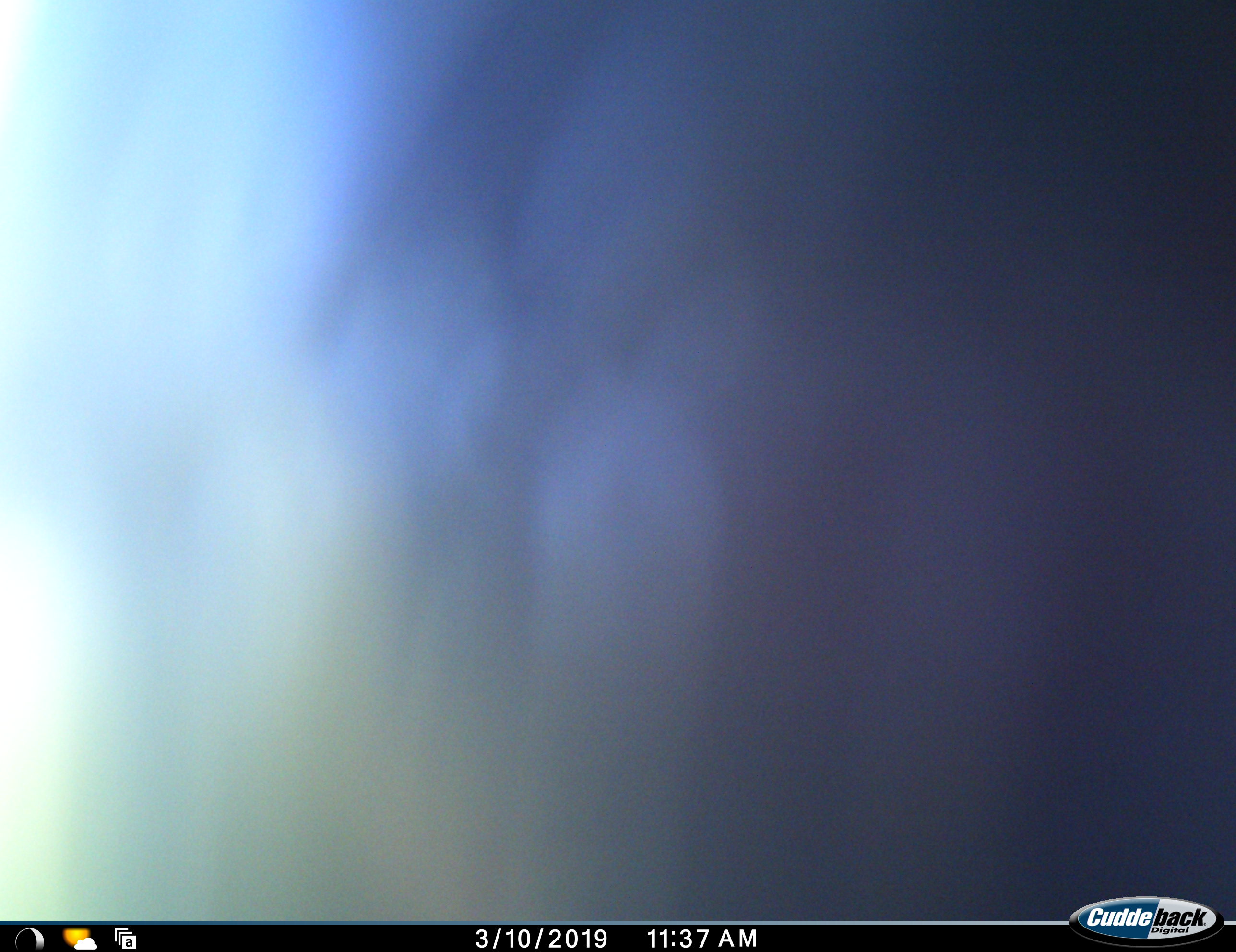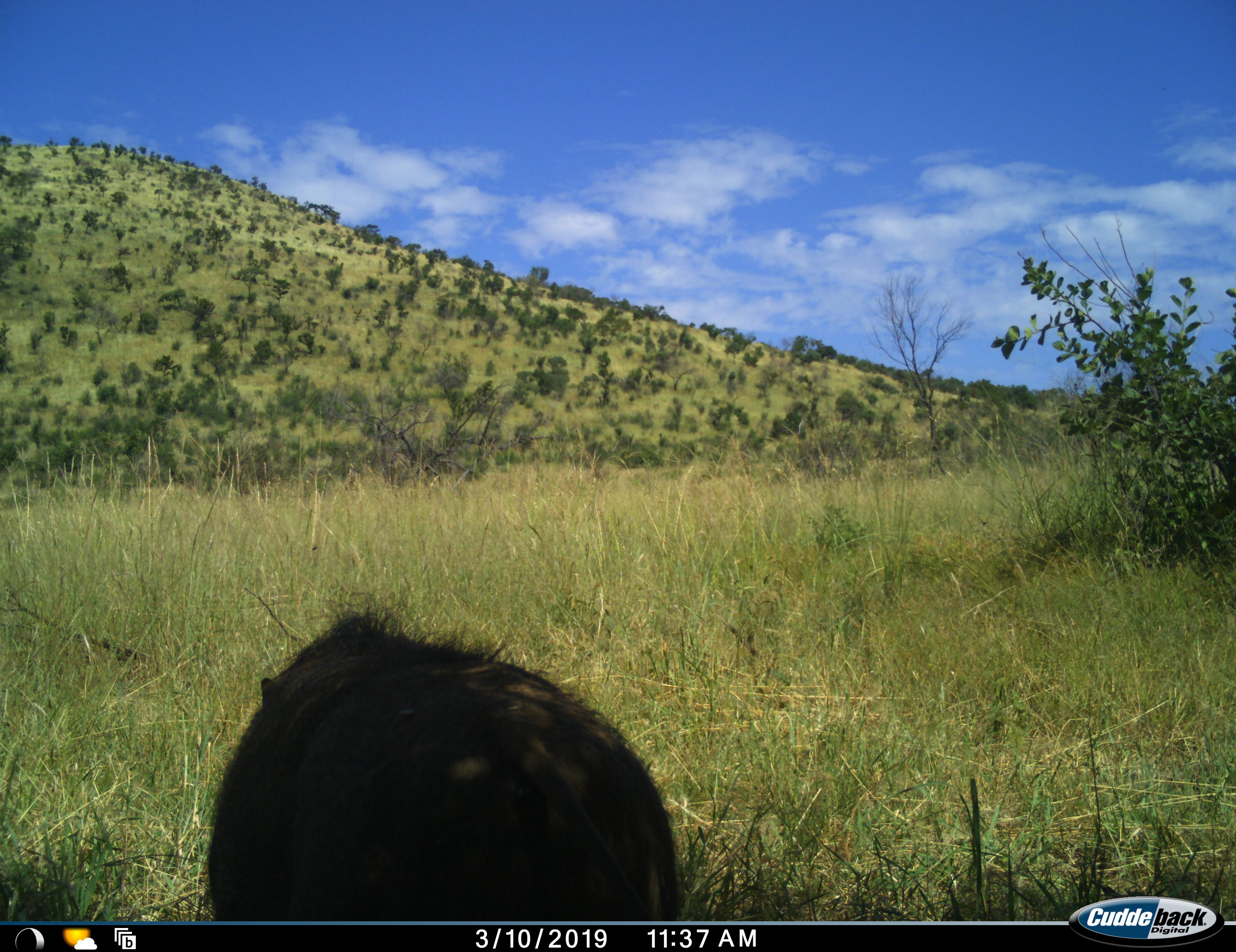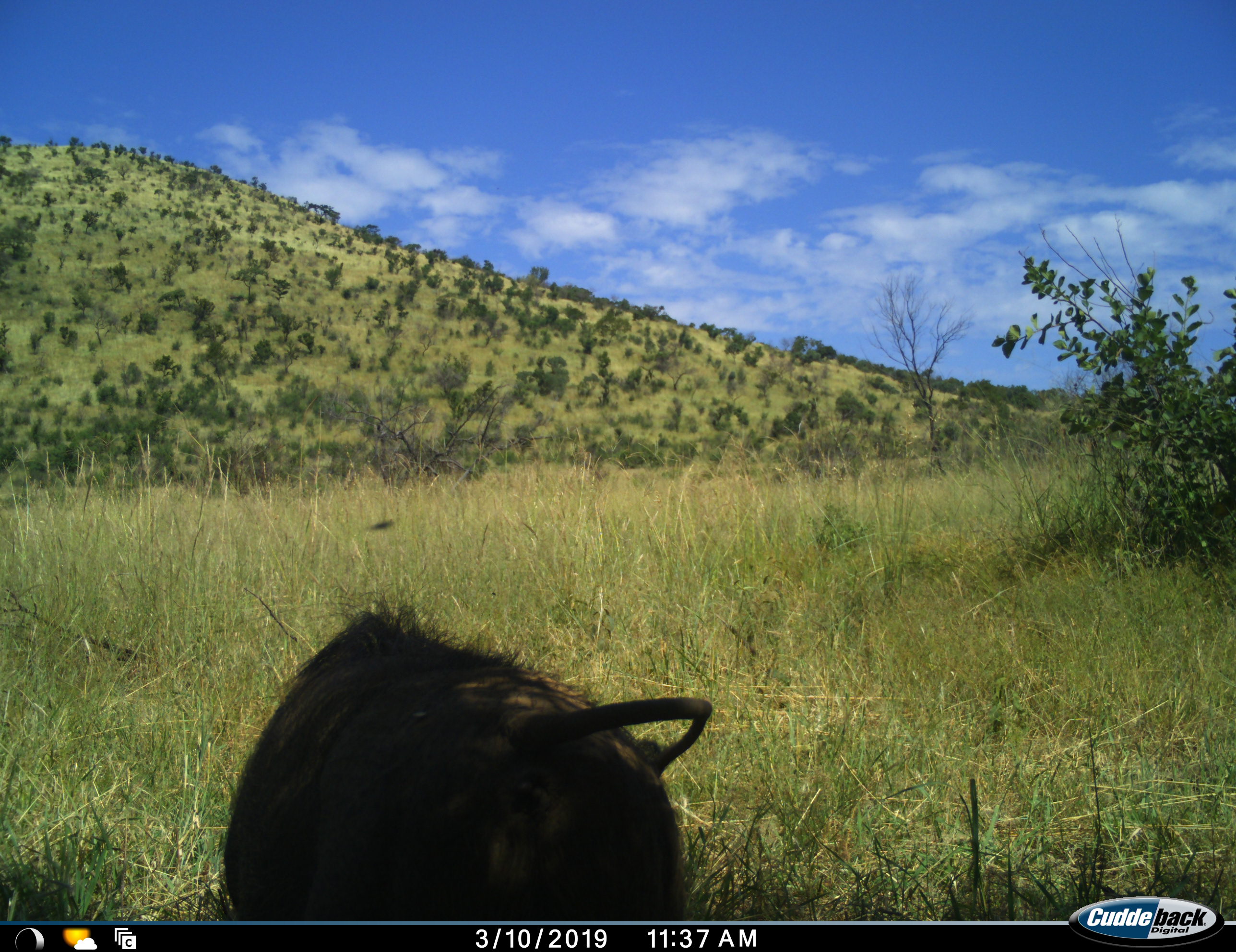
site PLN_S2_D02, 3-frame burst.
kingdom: Animalia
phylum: Chordata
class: Mammalia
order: Artiodactyla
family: Suidae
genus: Phacochoerus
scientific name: Phacochoerus africanus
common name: warthog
Warthog (Phacochoerus africanus), count 1. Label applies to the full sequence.